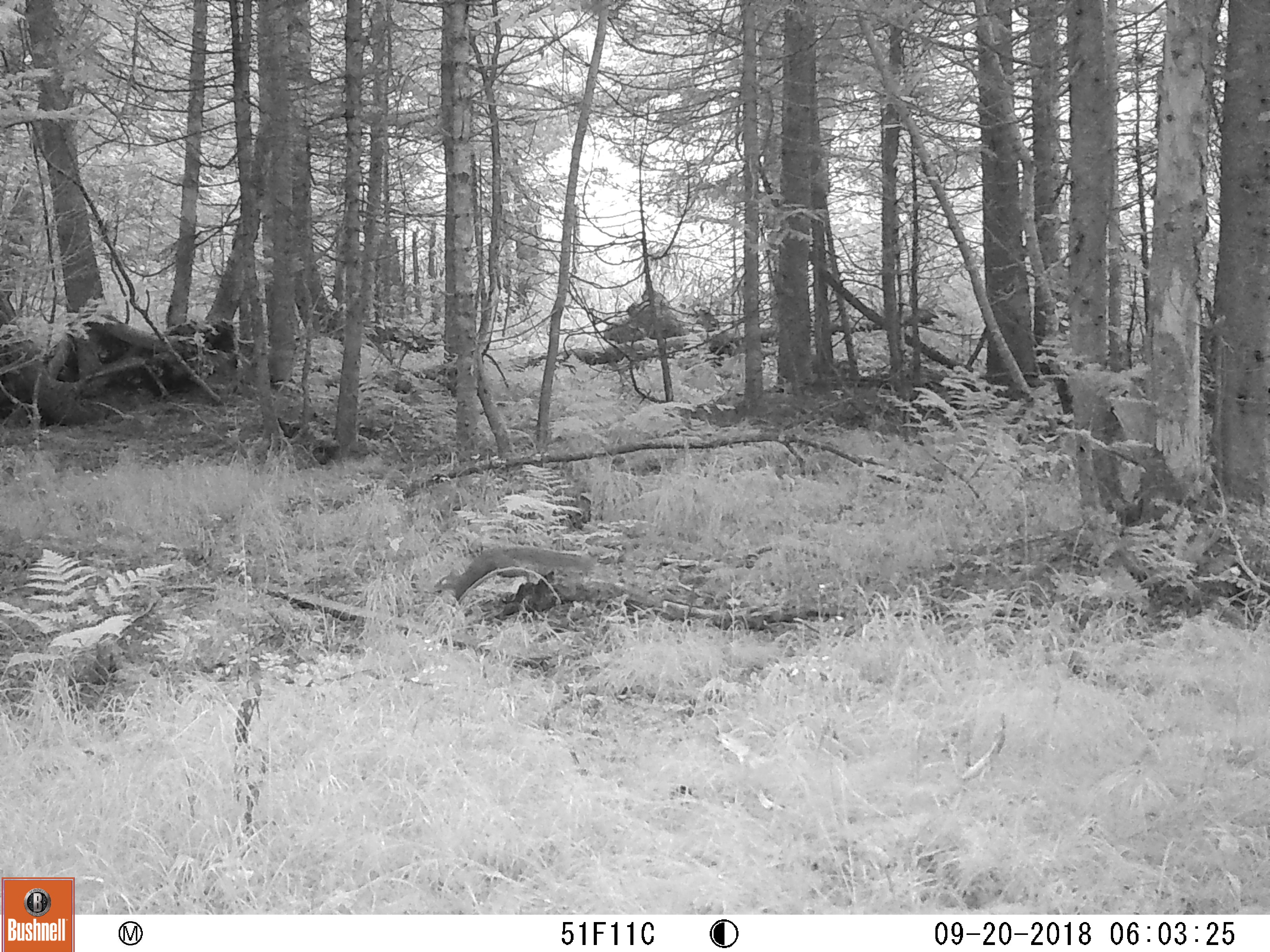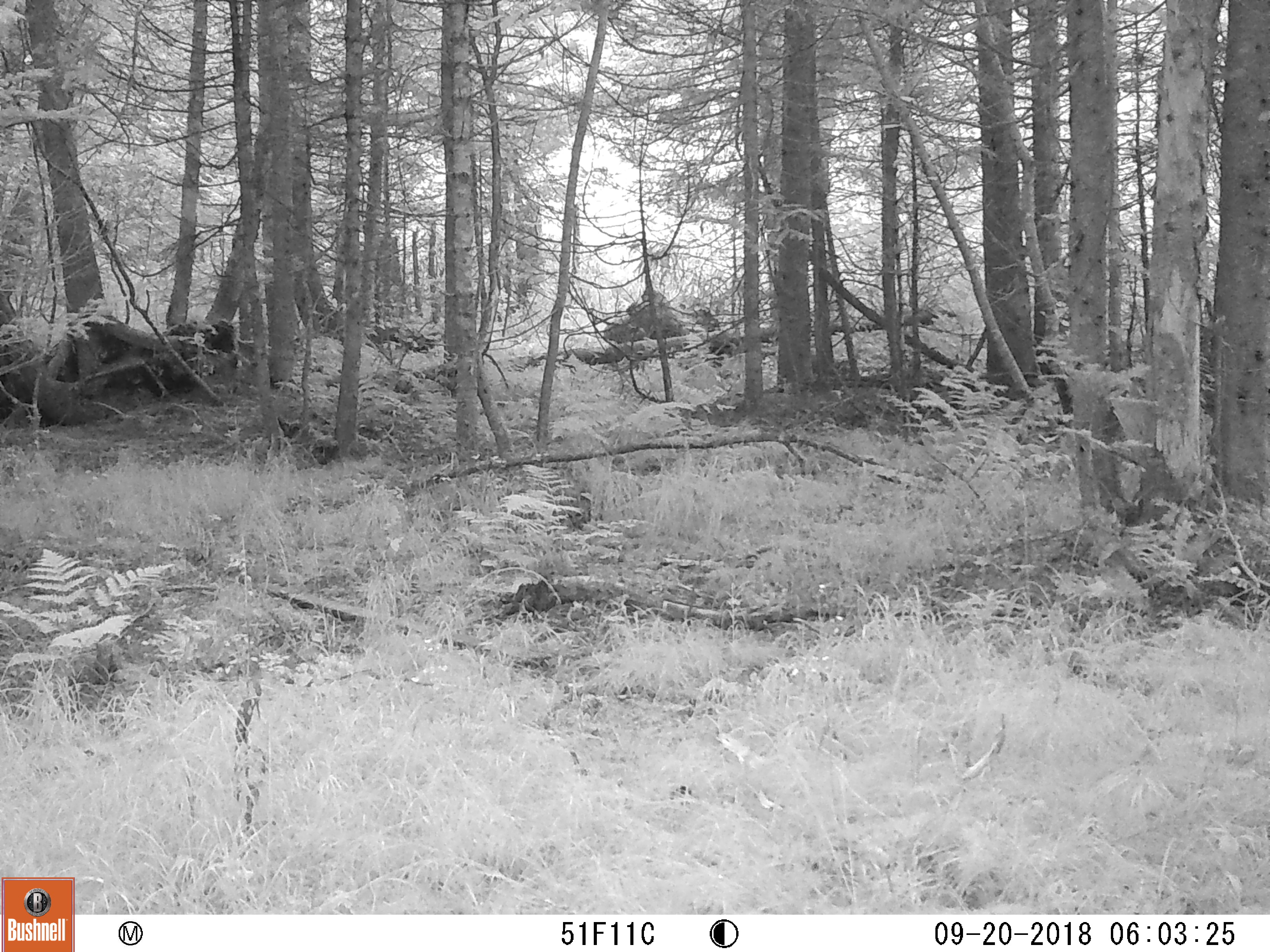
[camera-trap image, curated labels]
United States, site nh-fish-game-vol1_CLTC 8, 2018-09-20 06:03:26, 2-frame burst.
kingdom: Animalia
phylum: Chordata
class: Mammalia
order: Rodentia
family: Sciuridae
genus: Sciurus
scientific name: Sciurus carolinensis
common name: gray squirrel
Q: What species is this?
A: Gray squirrel (Sciurus carolinensis).